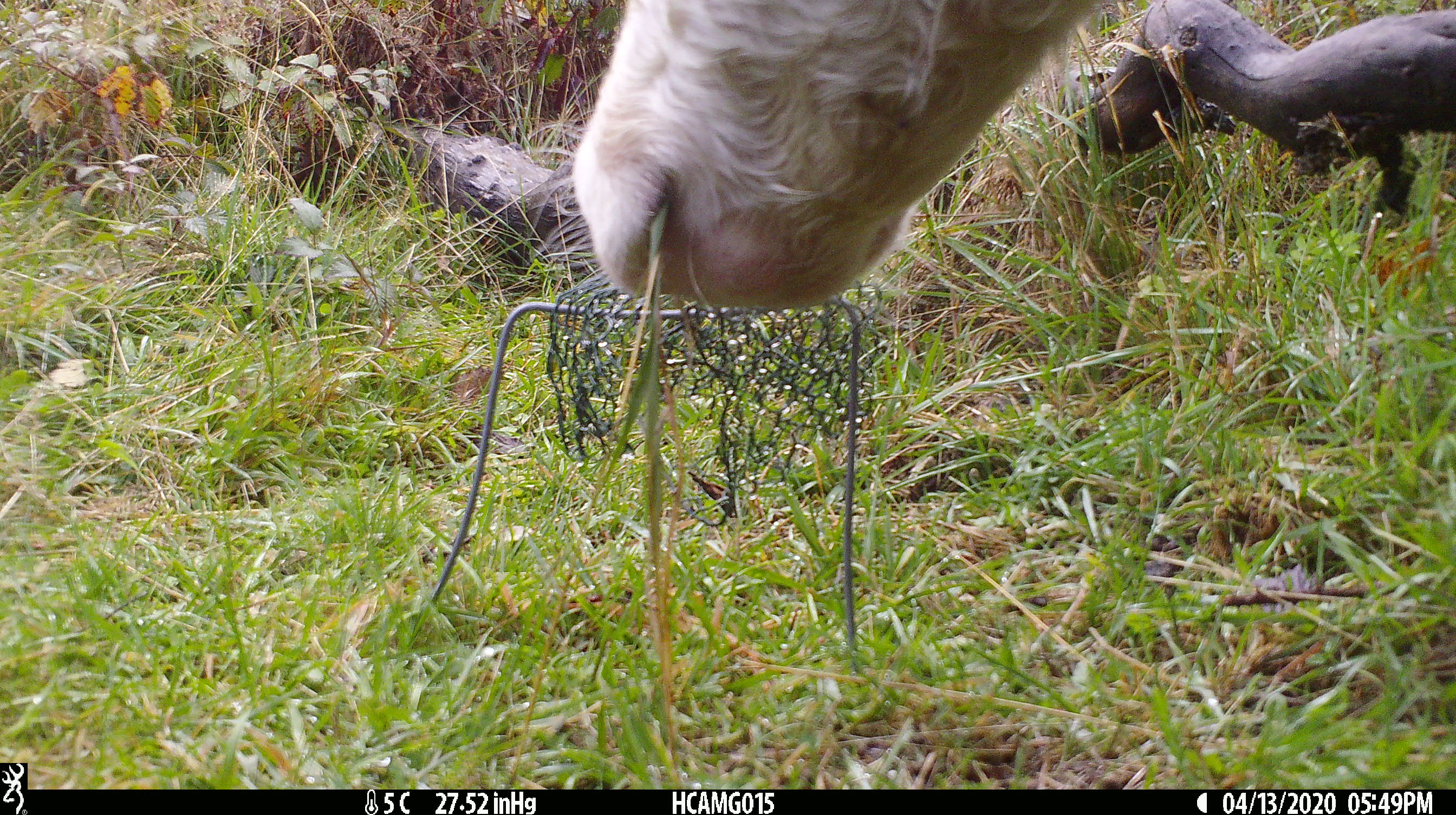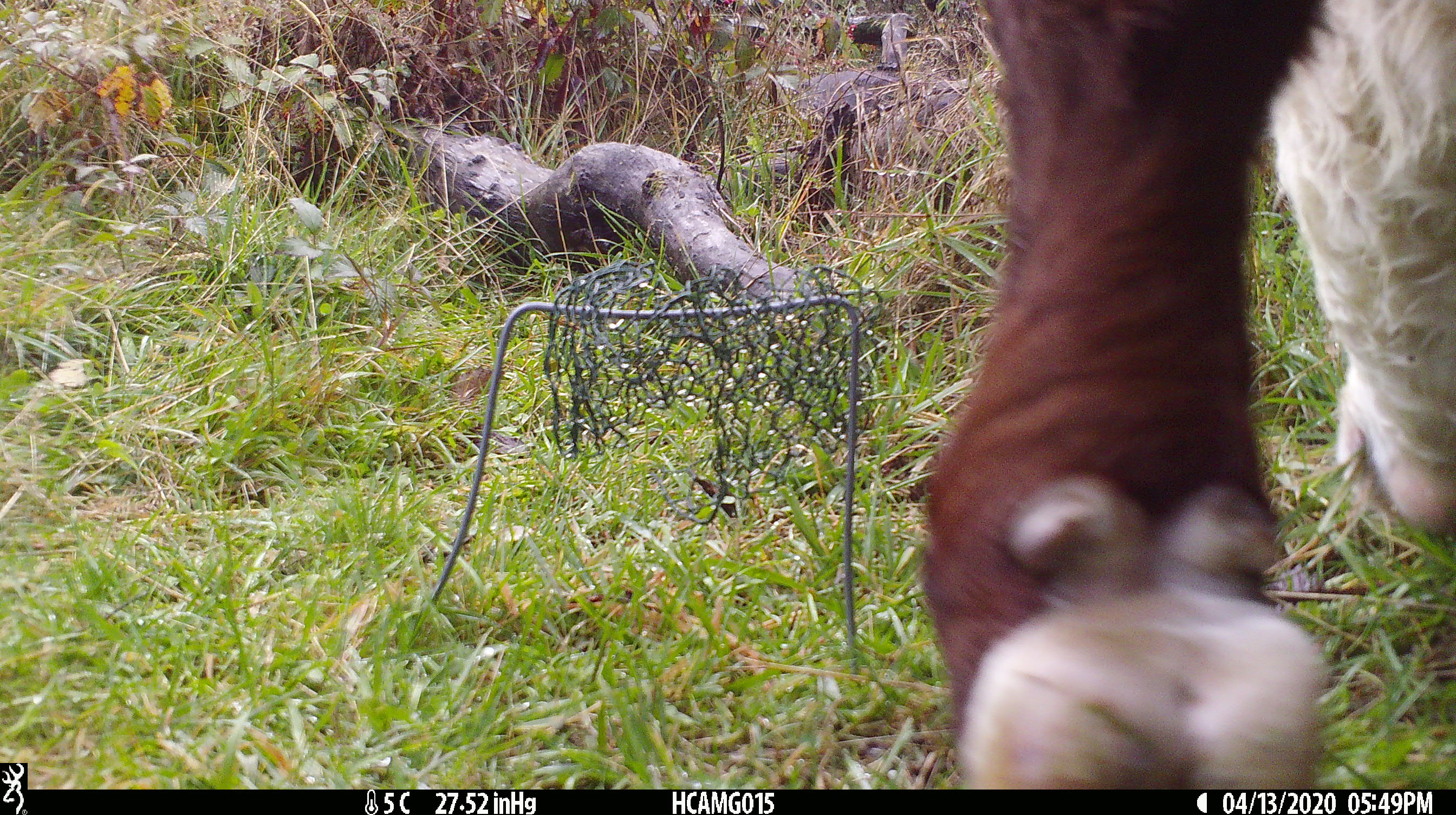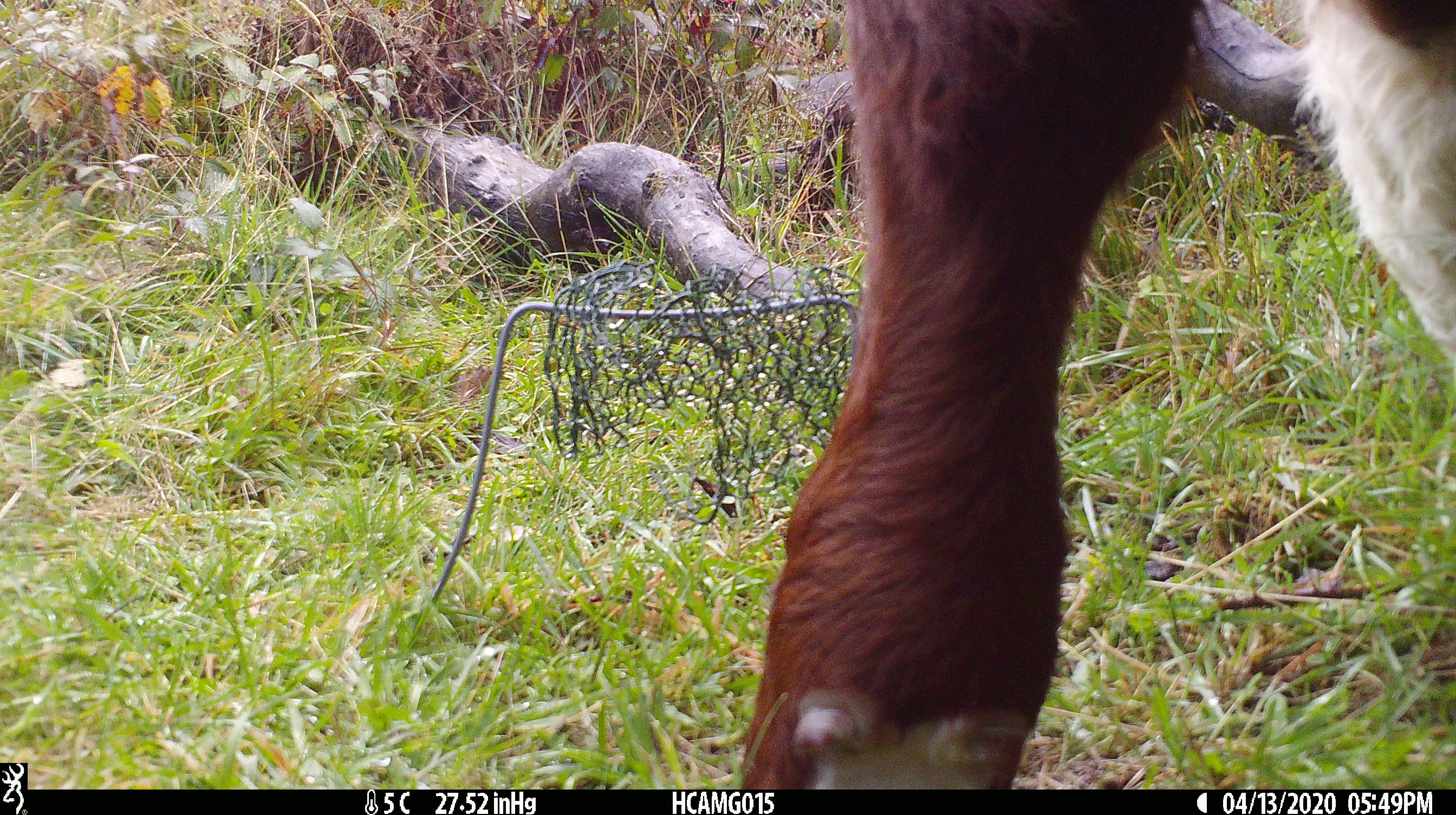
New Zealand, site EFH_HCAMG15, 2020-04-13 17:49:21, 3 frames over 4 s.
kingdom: Animalia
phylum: Chordata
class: Mammalia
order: Artiodactyla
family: Bovidae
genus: Bos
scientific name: Bos taurus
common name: domestic cow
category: cow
Cow (domestic cow) (Bos taurus).